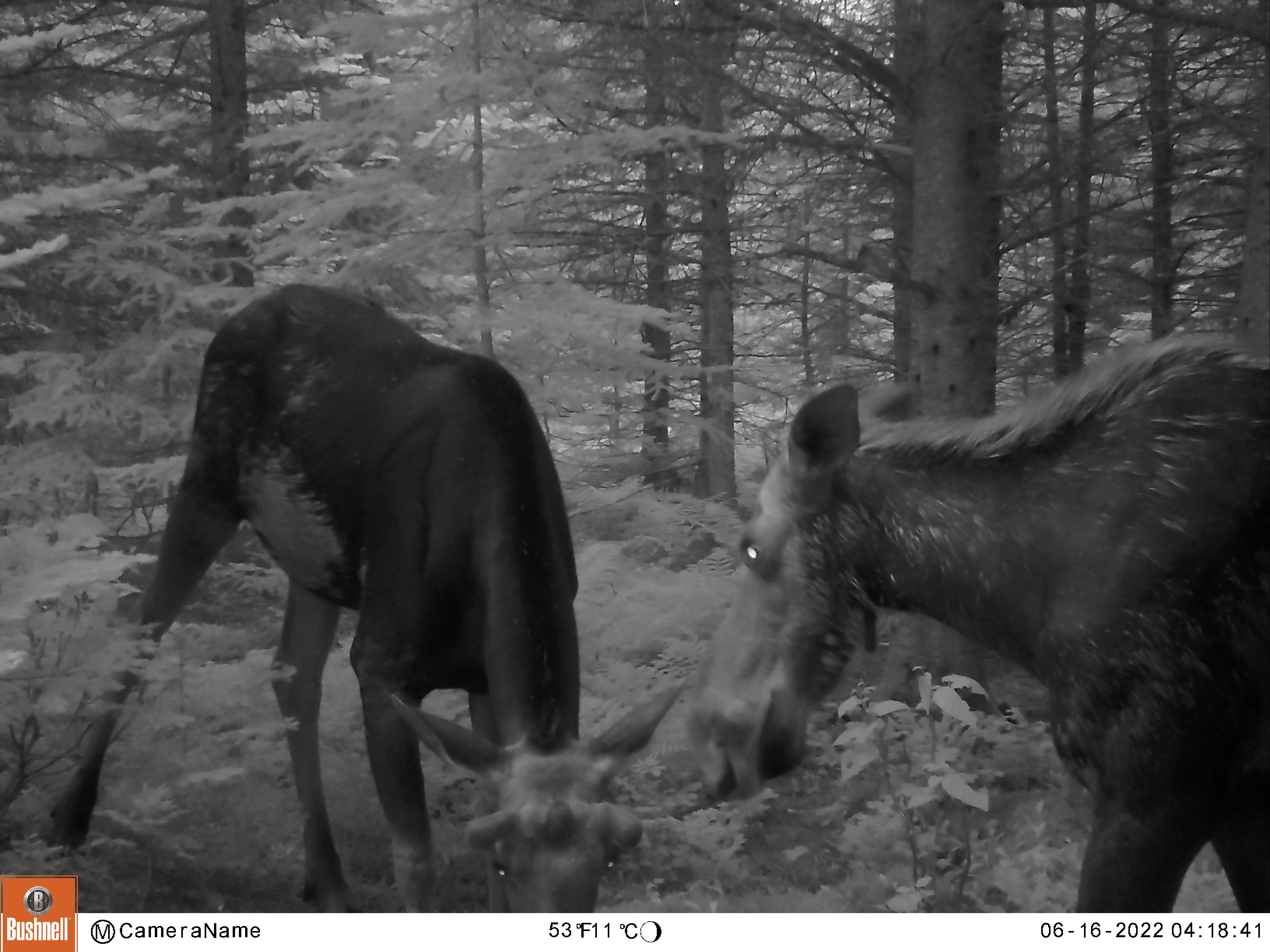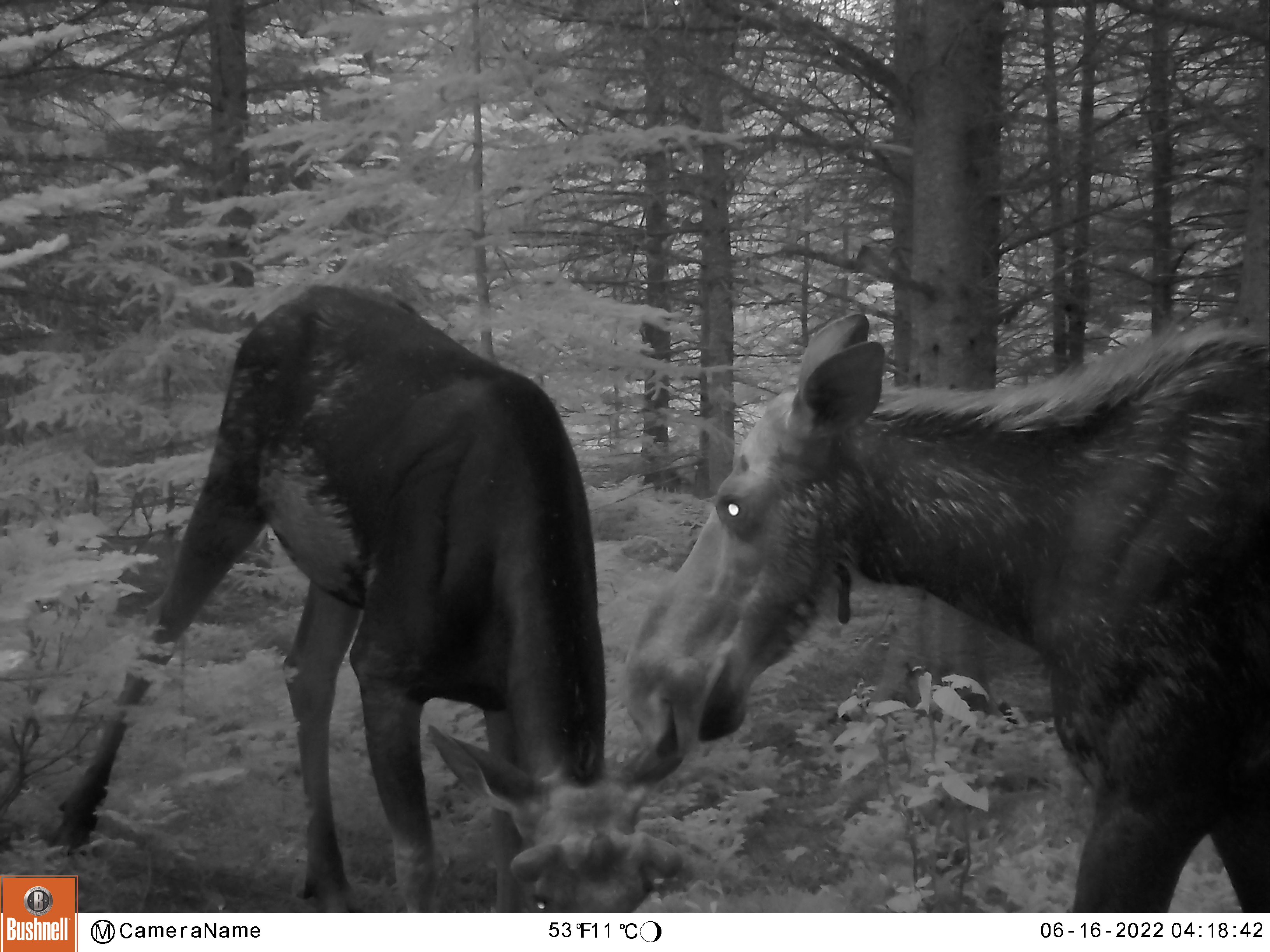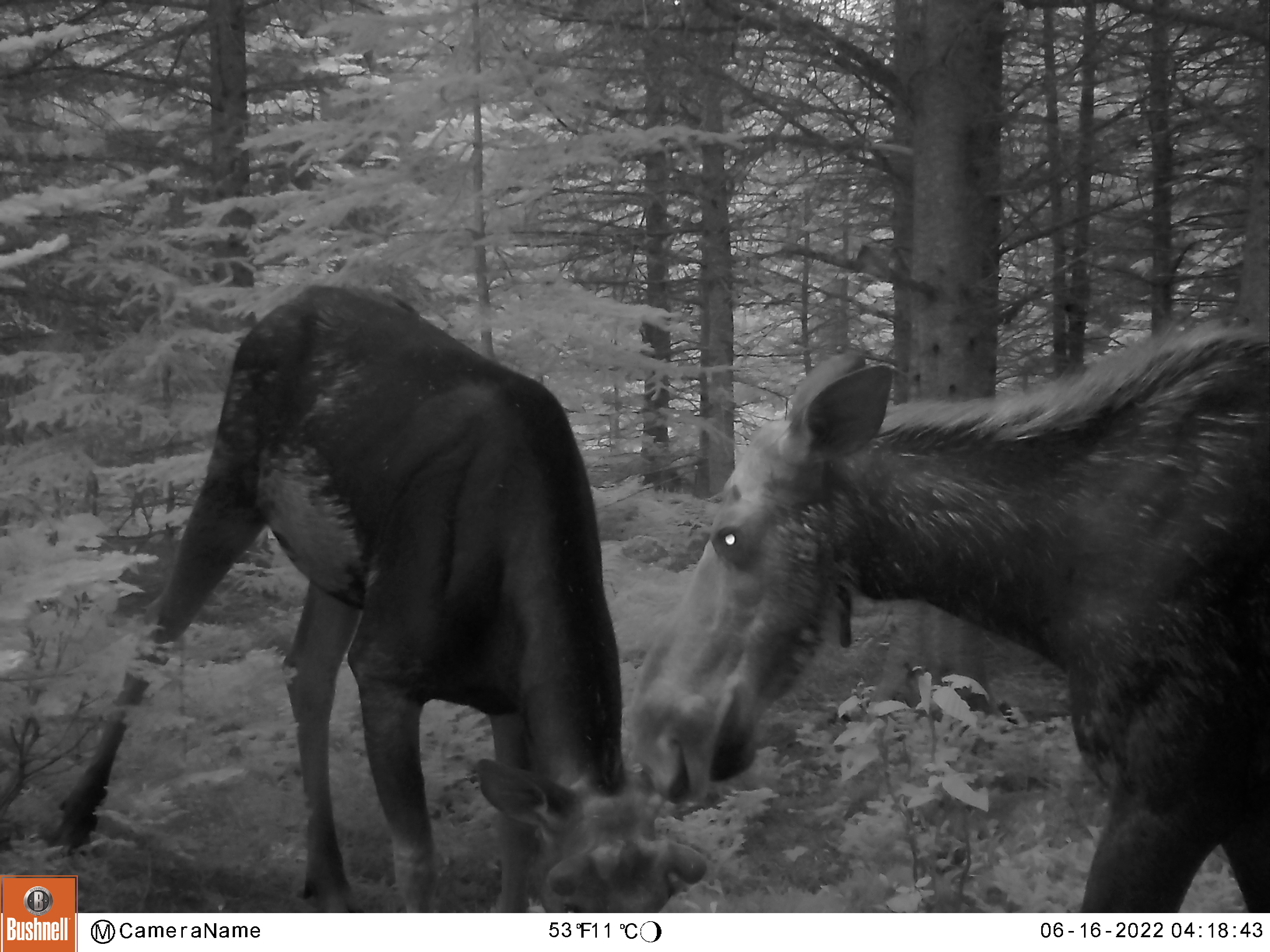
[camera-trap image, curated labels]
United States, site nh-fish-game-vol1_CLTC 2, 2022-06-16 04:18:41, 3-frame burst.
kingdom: Animalia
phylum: Chordata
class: Mammalia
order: Artiodactyla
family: Cervidae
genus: Alces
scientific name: Alces alces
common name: moose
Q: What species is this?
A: Moose (Alces alces).